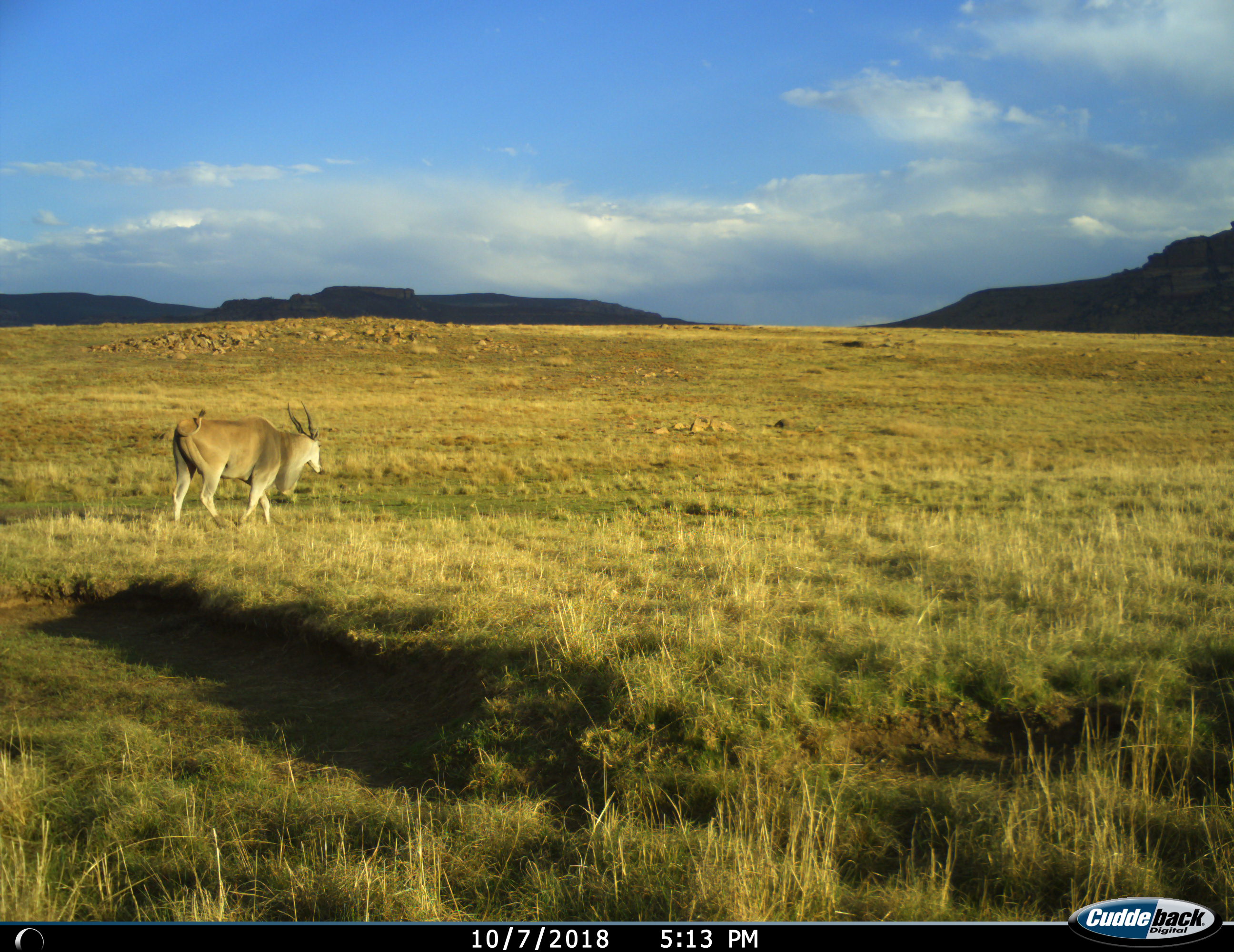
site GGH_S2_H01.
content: unidentified animal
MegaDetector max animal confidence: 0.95